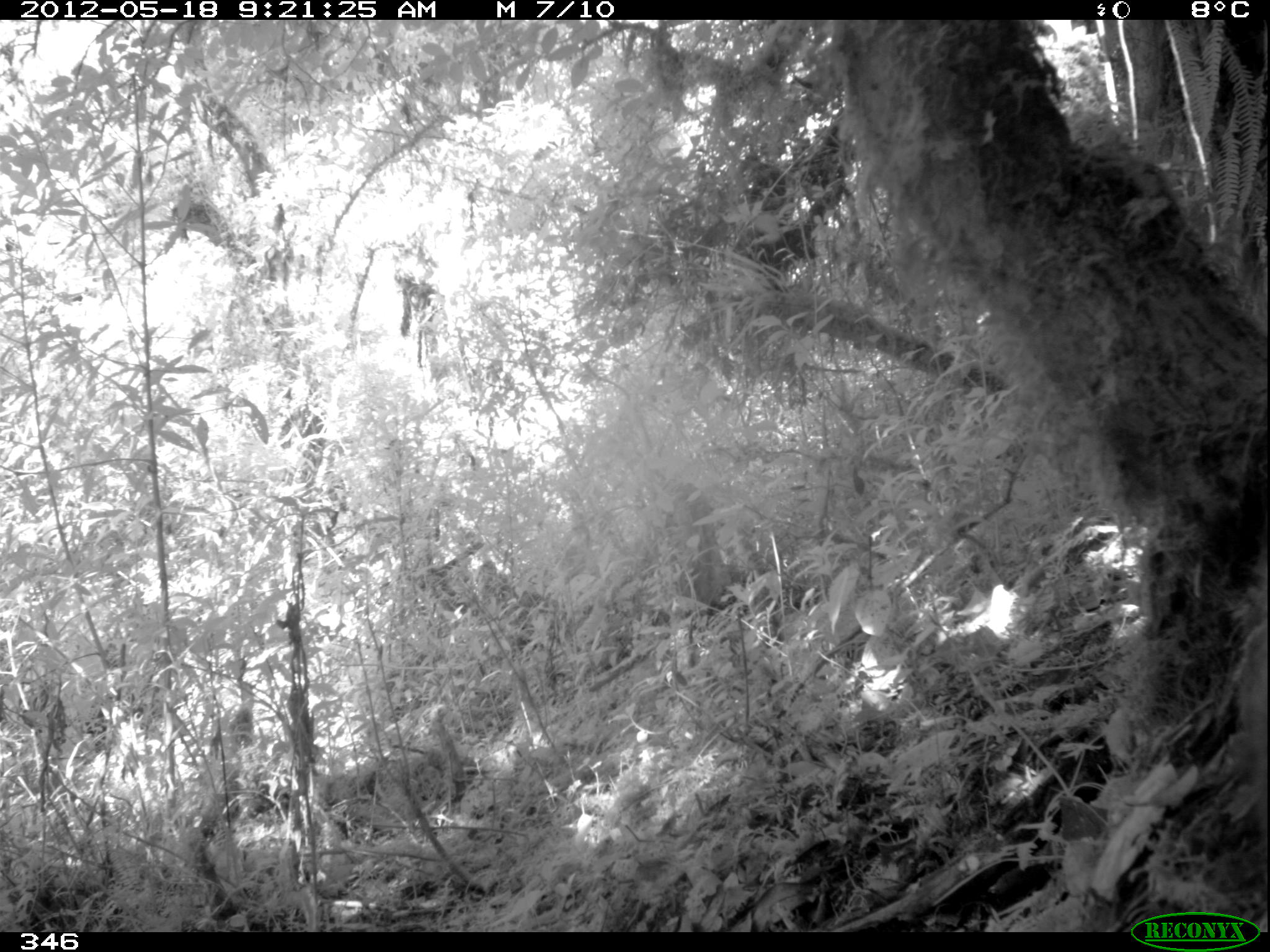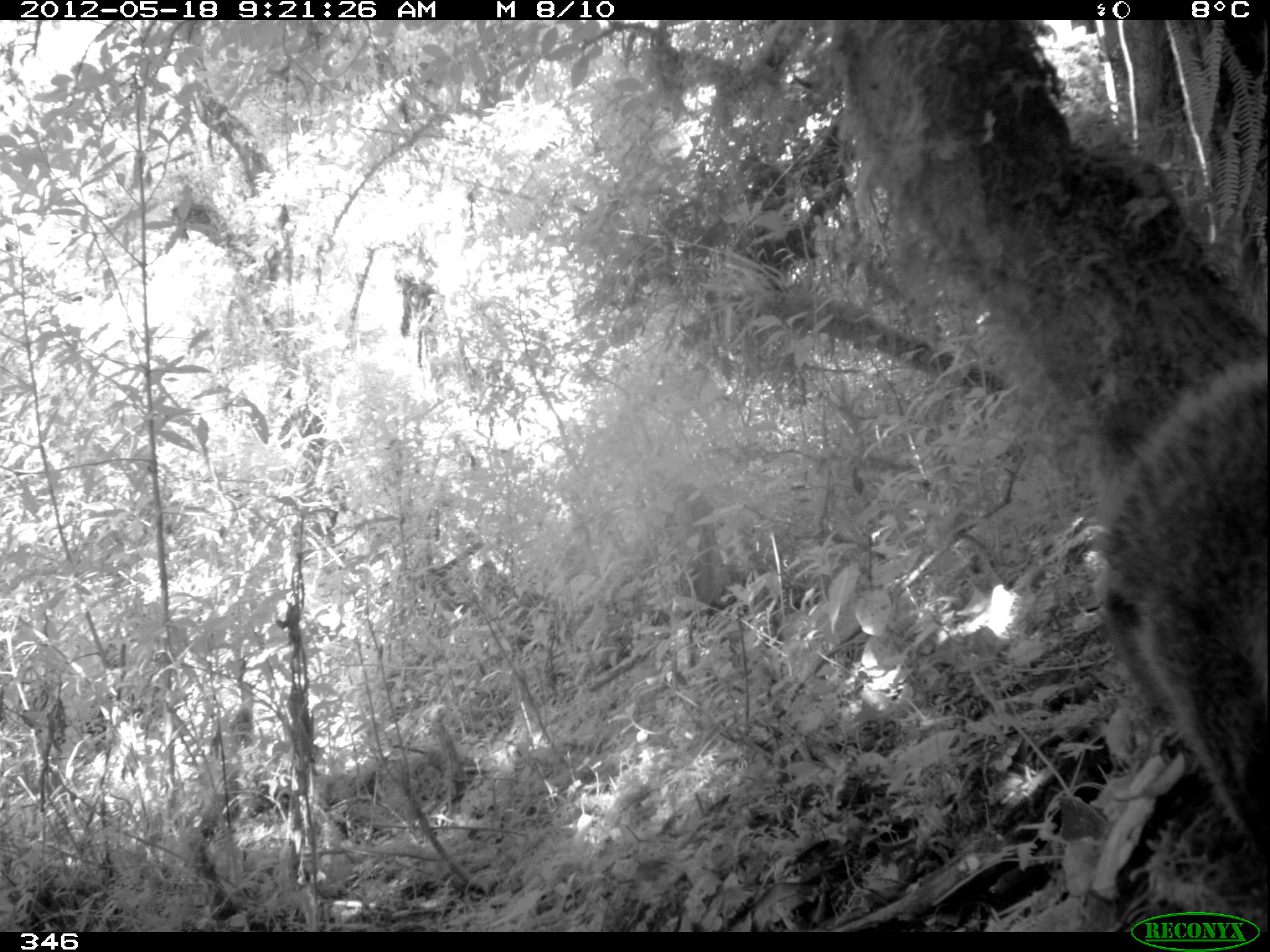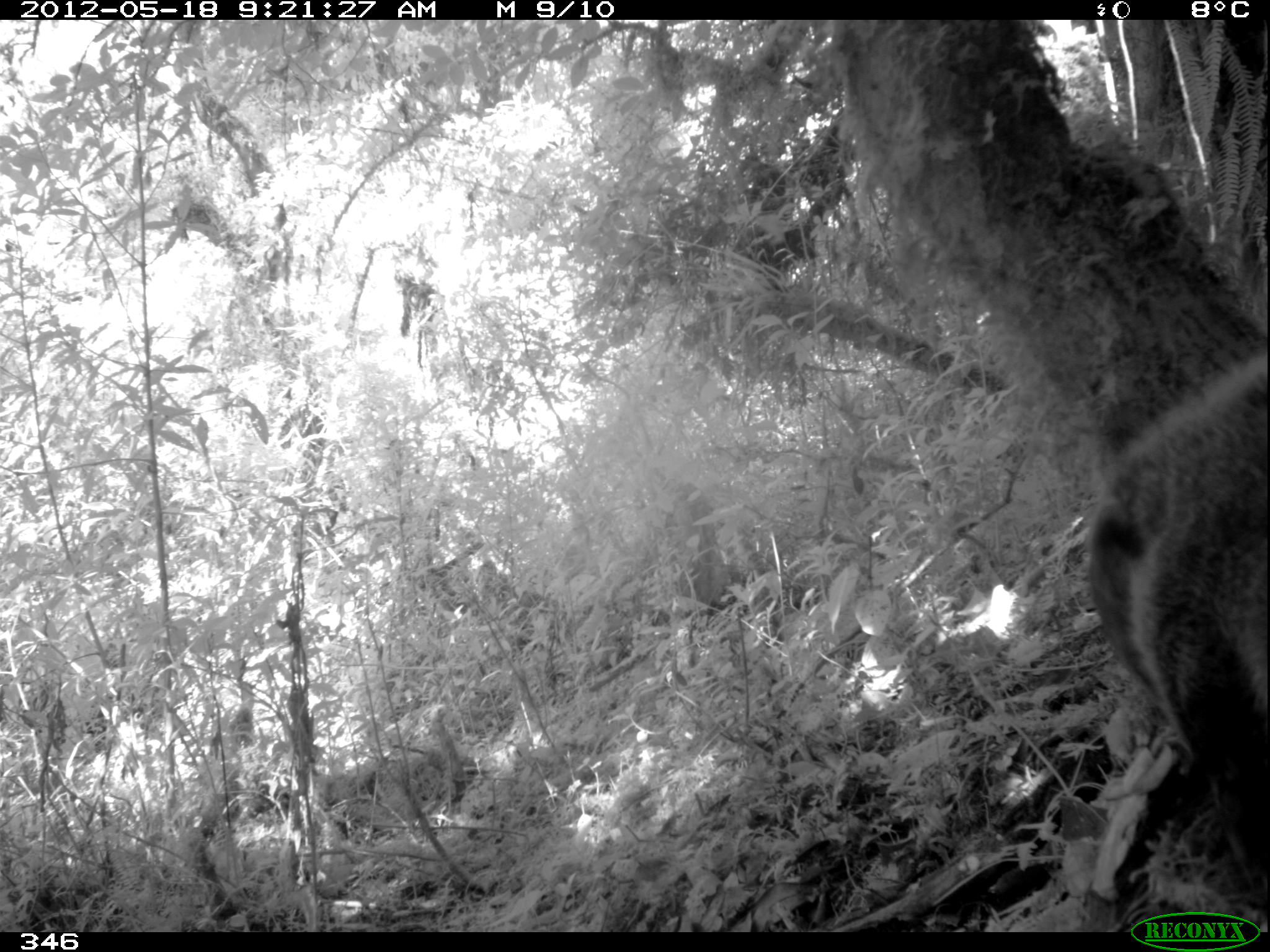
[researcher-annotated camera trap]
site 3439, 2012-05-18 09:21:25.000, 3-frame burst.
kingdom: Animalia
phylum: Chordata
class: Mammalia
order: Carnivora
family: Procyonidae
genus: Nasua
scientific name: Nasua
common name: coatis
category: unknown coati